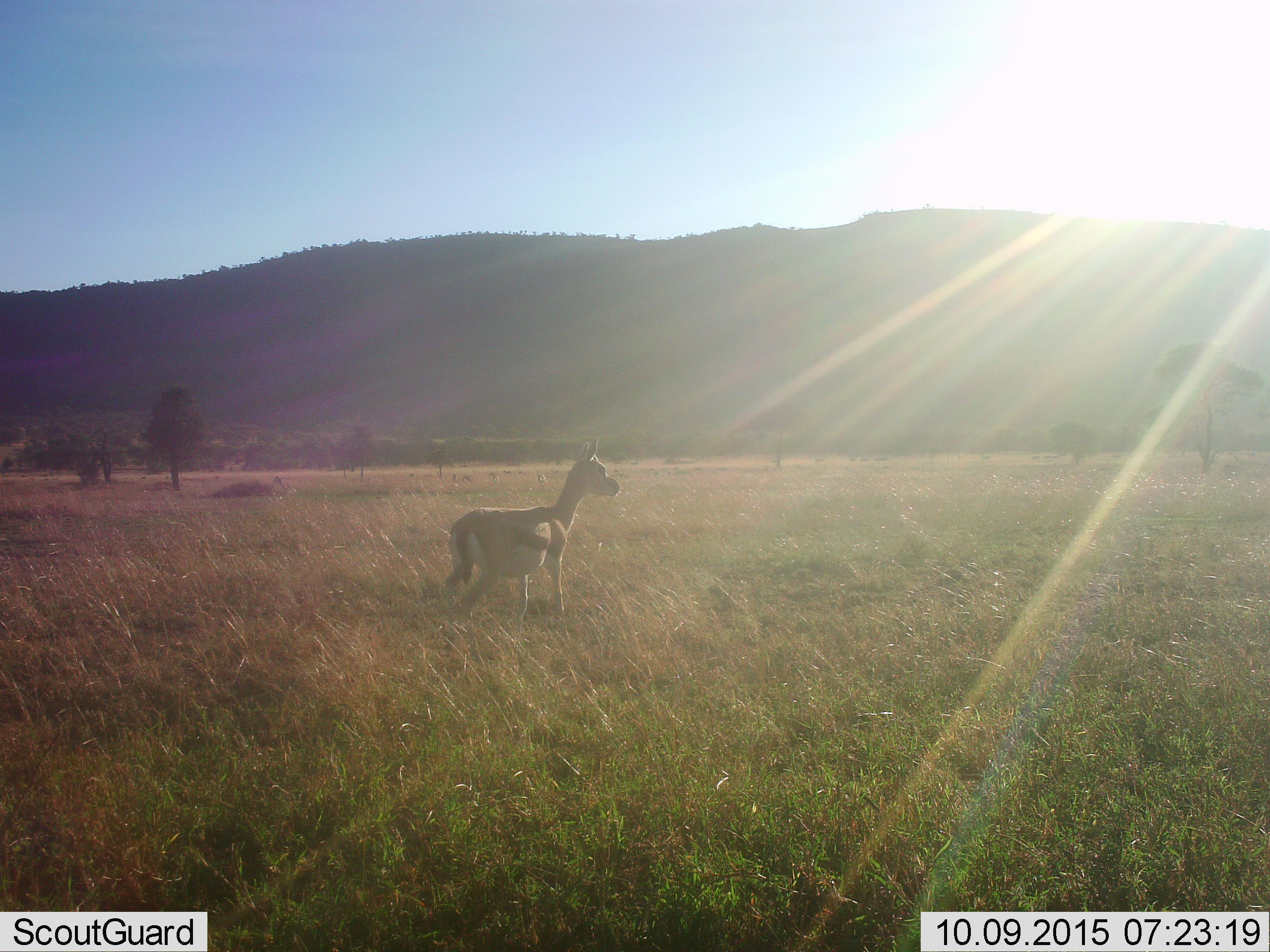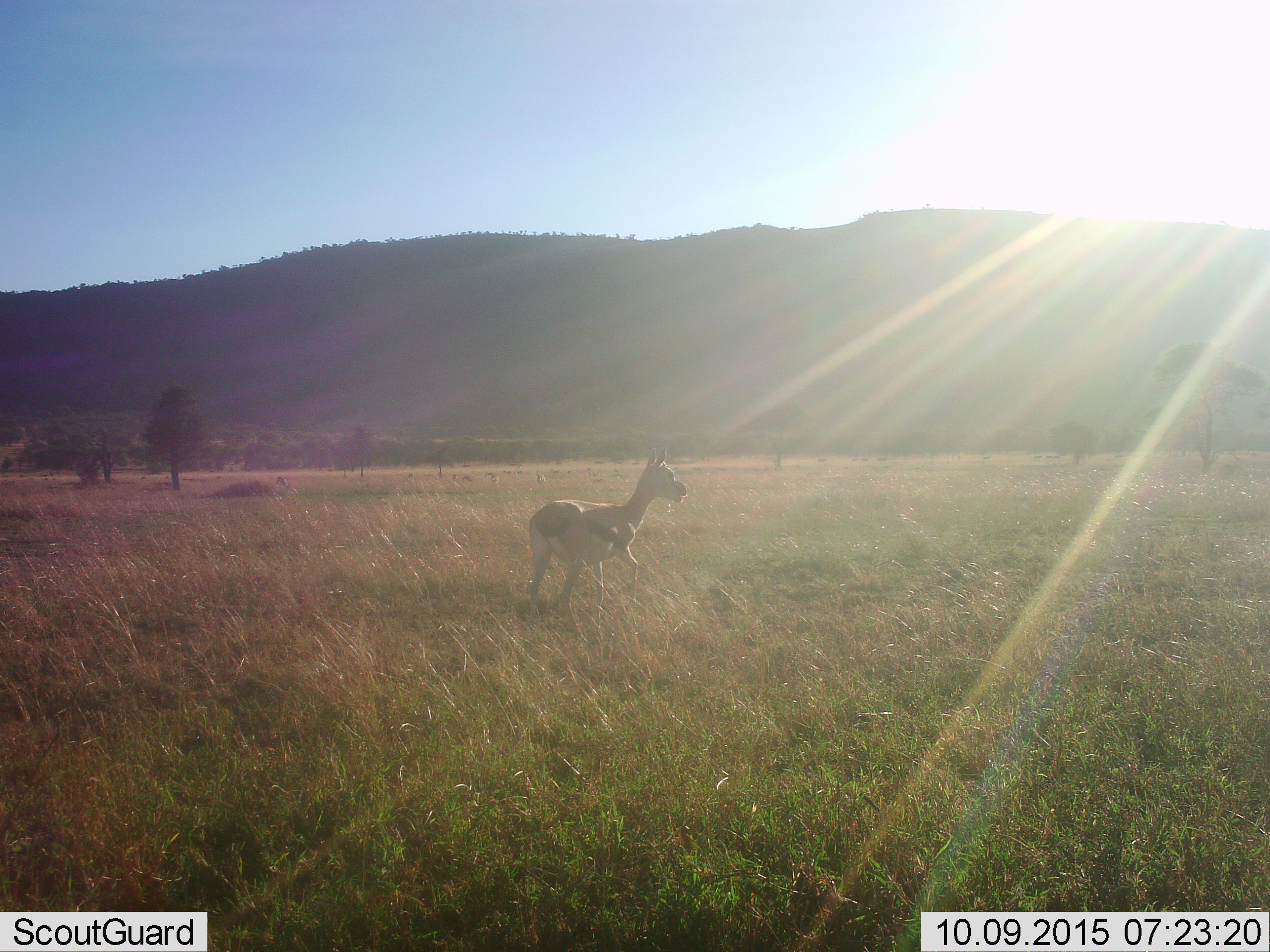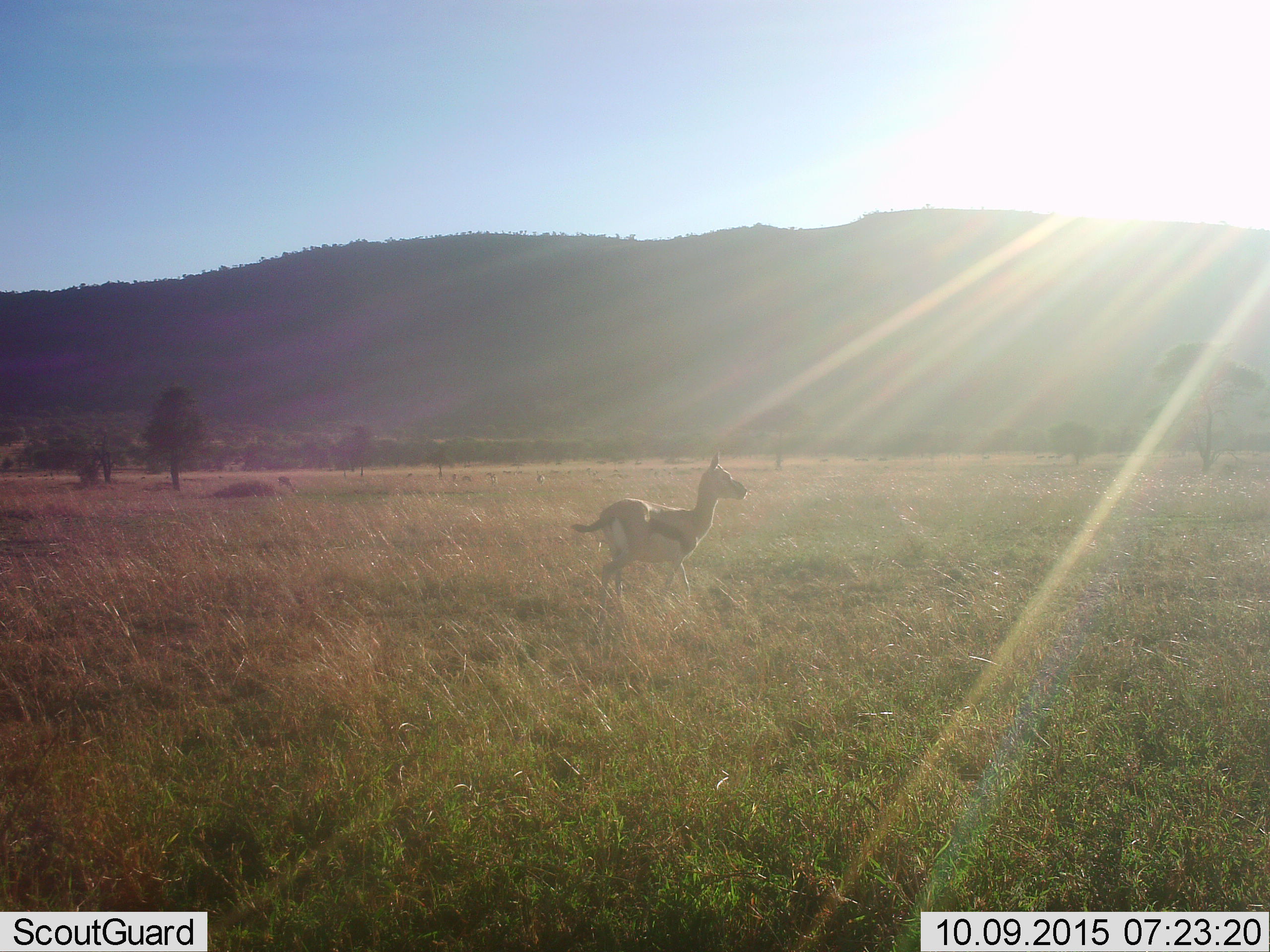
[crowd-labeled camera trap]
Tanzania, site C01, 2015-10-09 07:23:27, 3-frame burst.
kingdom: Animalia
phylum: Chordata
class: Mammalia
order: Artiodactyla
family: Bovidae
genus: Eudorcas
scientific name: Eudorcas thomsonii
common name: thomson's gazelle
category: gazellethomsons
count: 1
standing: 20%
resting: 0%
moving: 90%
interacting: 0%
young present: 10%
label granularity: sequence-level